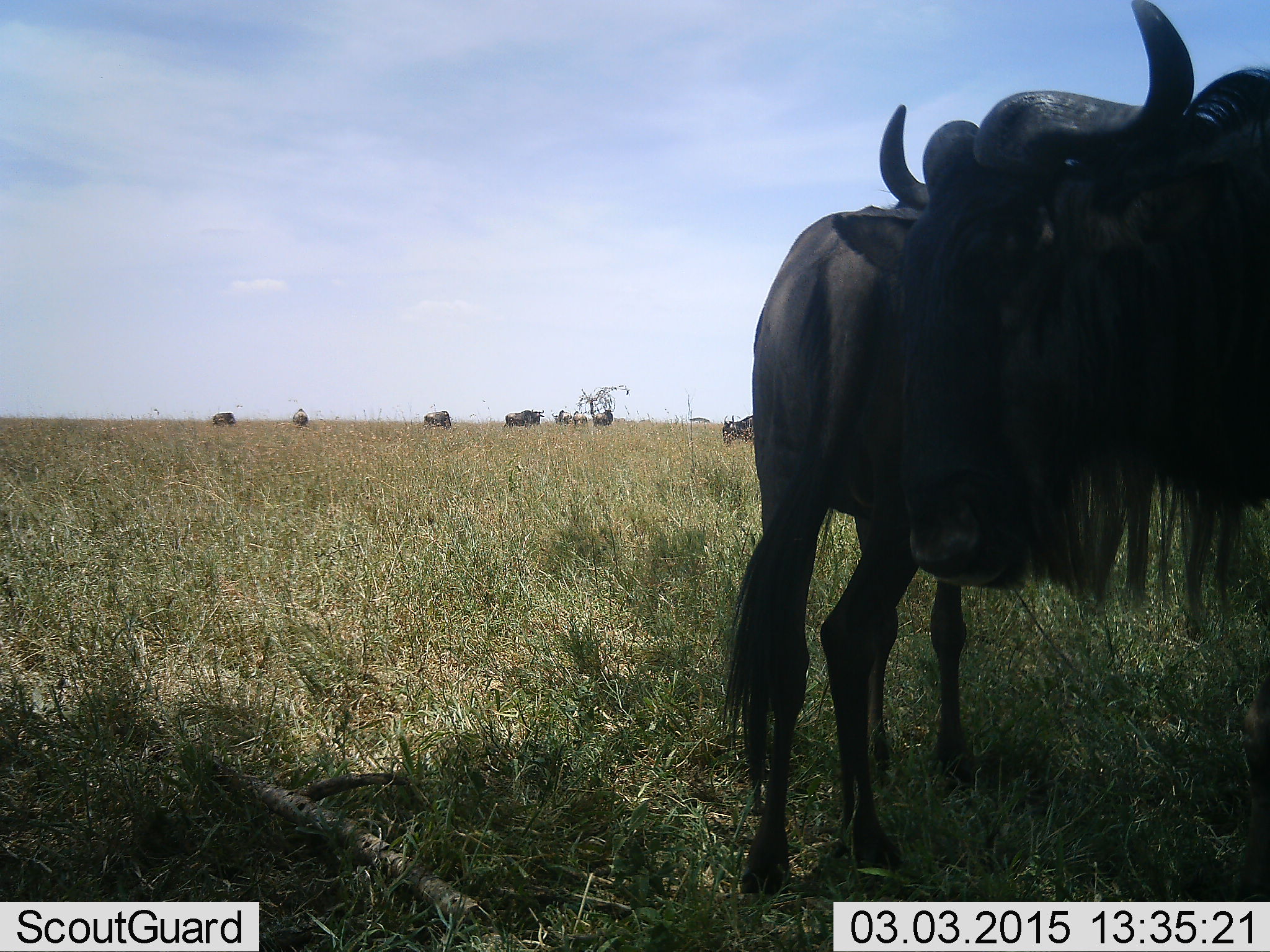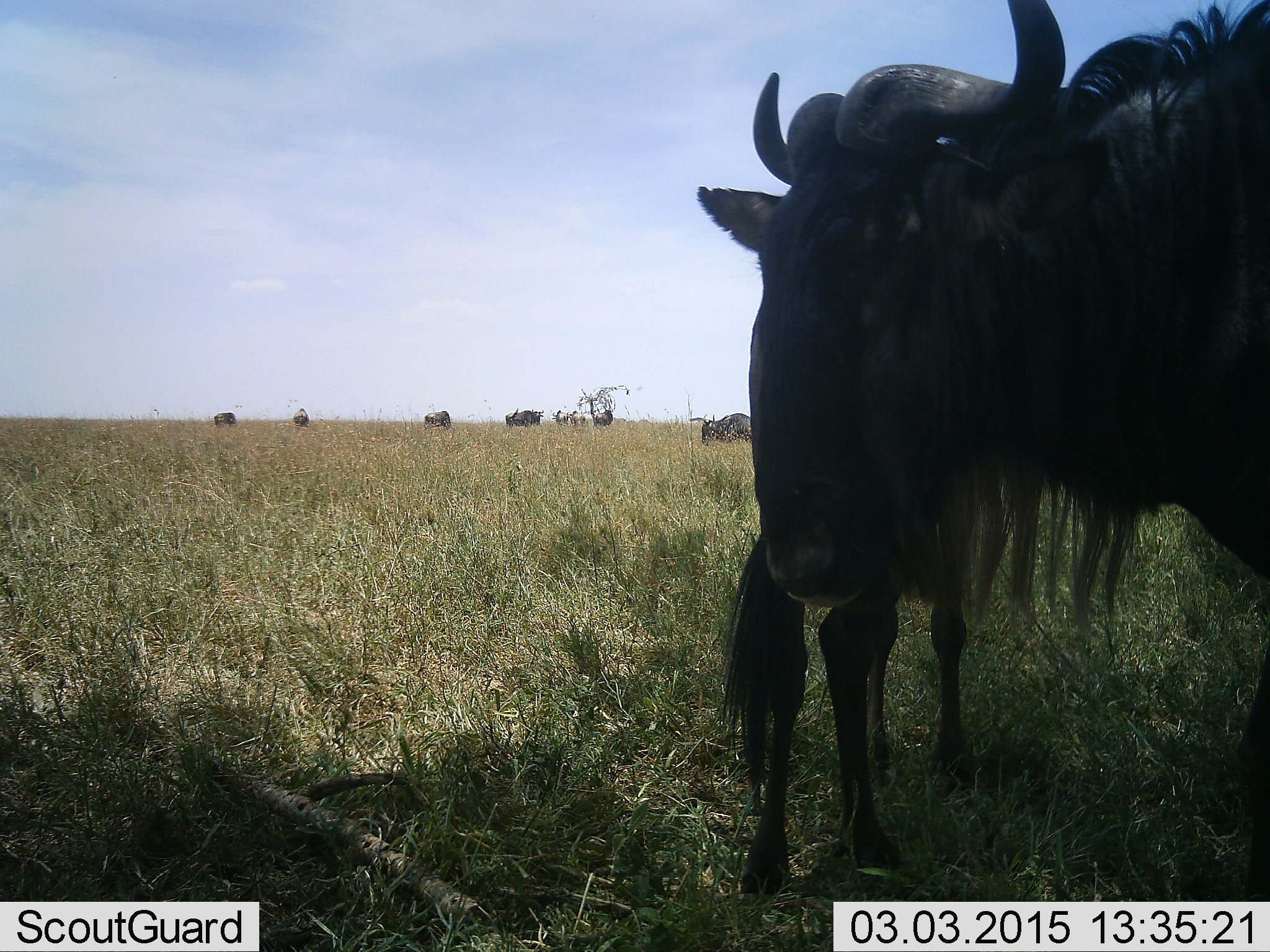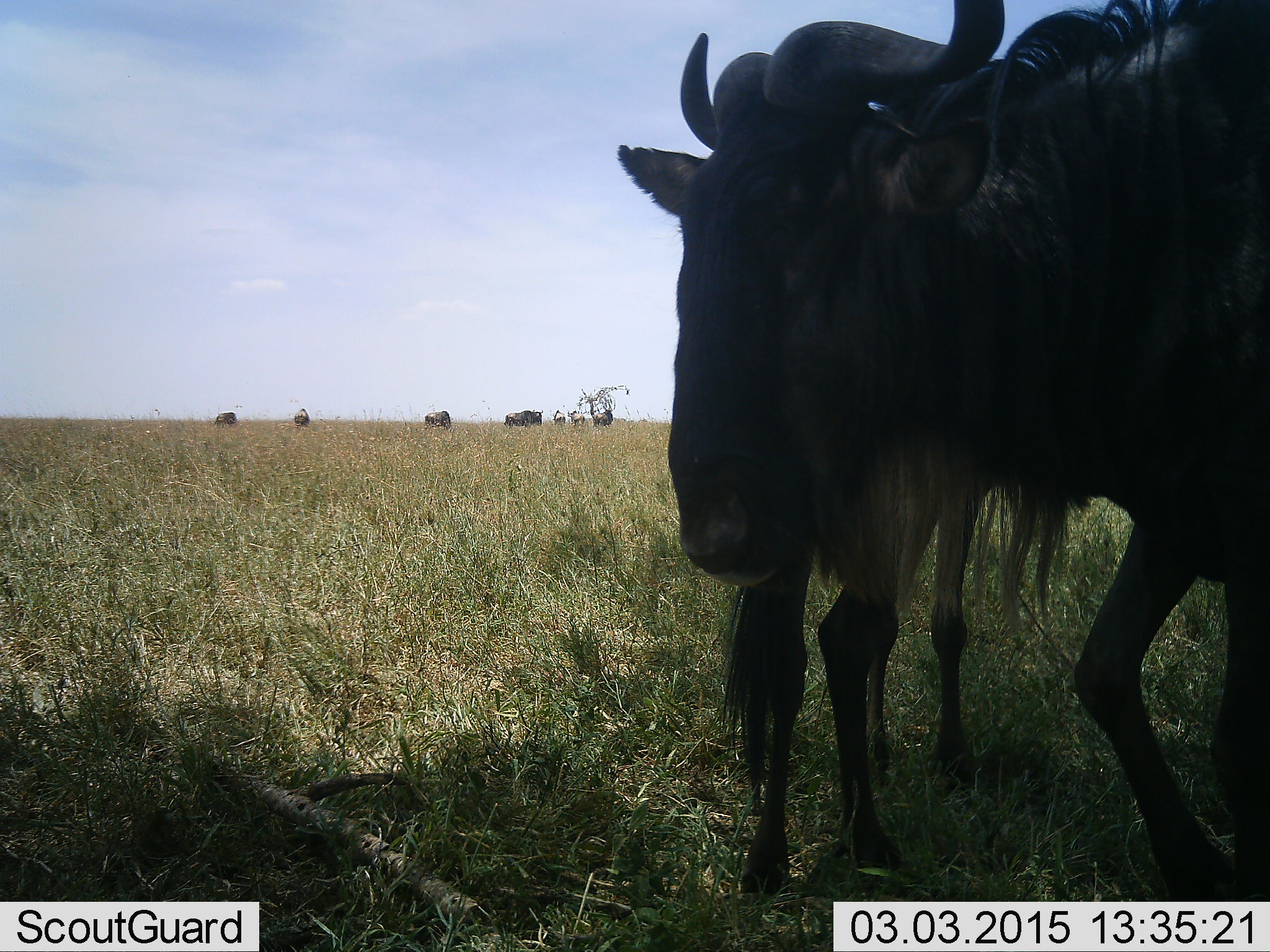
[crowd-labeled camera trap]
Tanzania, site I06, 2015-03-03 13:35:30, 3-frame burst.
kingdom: Animalia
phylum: Chordata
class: Mammalia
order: Artiodactyla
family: Bovidae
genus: Connochaetes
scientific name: Connochaetes taurinus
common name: blue wildebeest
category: wildebeest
Wildebeest (blue wildebeest) (Connochaetes taurinus), count 8. Behavior (volunteer vote fractions): standing 91%, resting 0%, moving 45%, interacting 0%. Young present (vote fraction): 9%. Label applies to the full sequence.